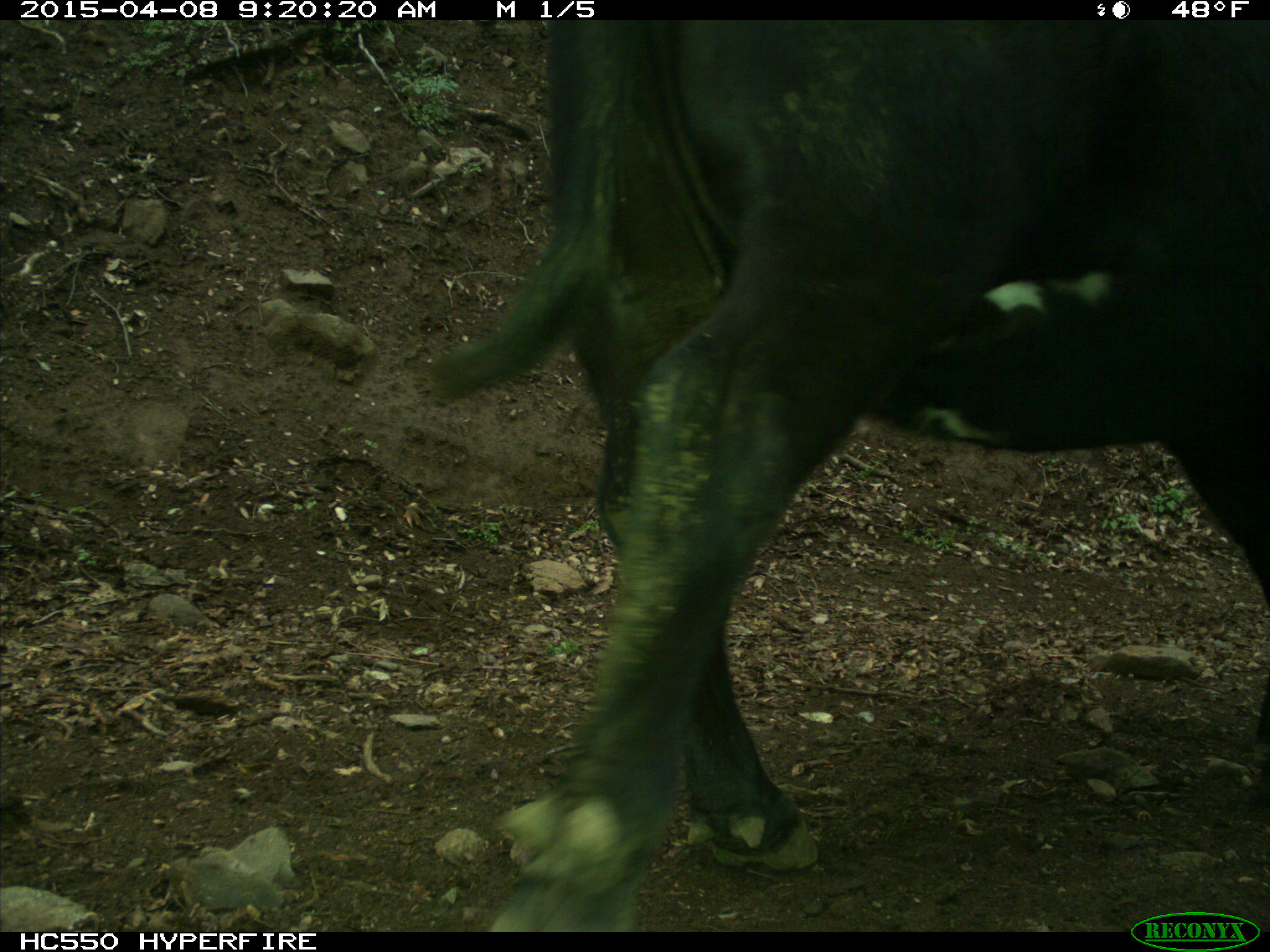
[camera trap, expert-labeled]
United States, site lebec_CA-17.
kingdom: Animalia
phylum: Chordata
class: Mammalia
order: Artiodactyla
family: Bovidae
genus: Bos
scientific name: Bos taurus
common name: domestic cow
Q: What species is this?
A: Bos taurus (domestic cow).